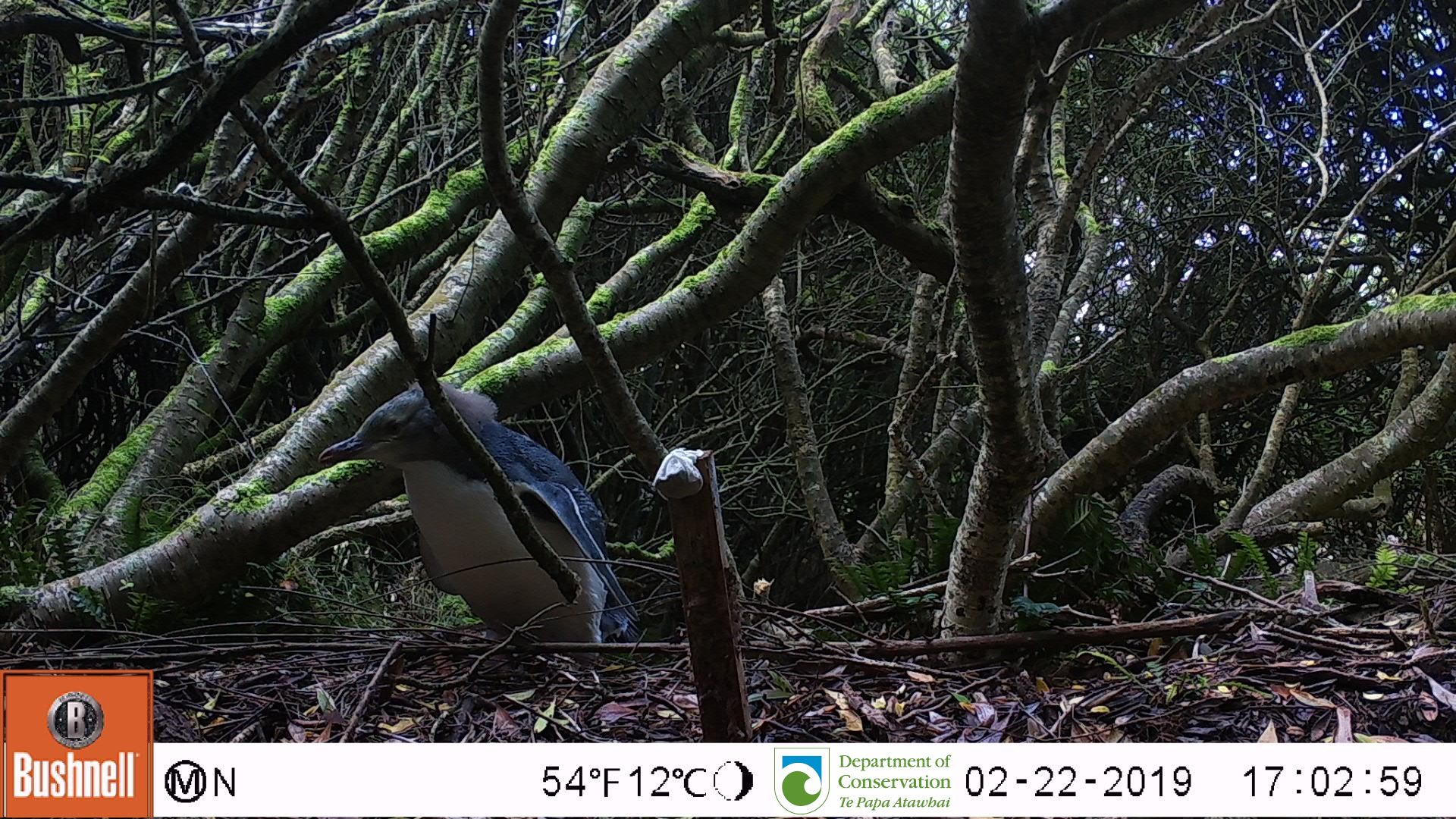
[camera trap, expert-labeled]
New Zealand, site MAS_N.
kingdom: Animalia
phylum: Chordata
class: Aves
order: Sphenisciformes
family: Spheniscidae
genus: Megadyptes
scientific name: Megadyptes antipodes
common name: yellow-eyed penguin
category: yellow eyed penguin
Yellow eyed penguin (yellow-eyed penguin) (Megadyptes antipodes).